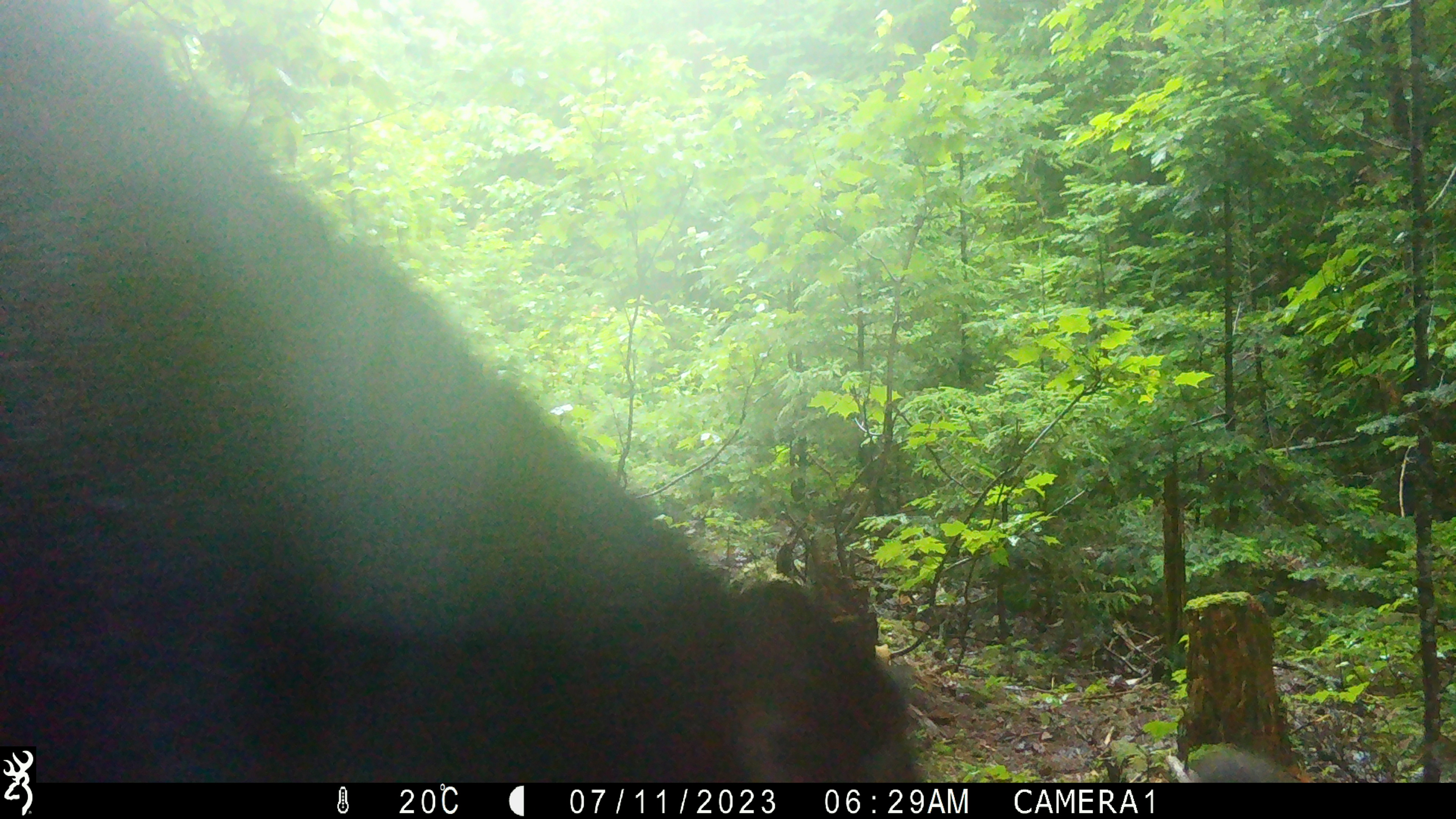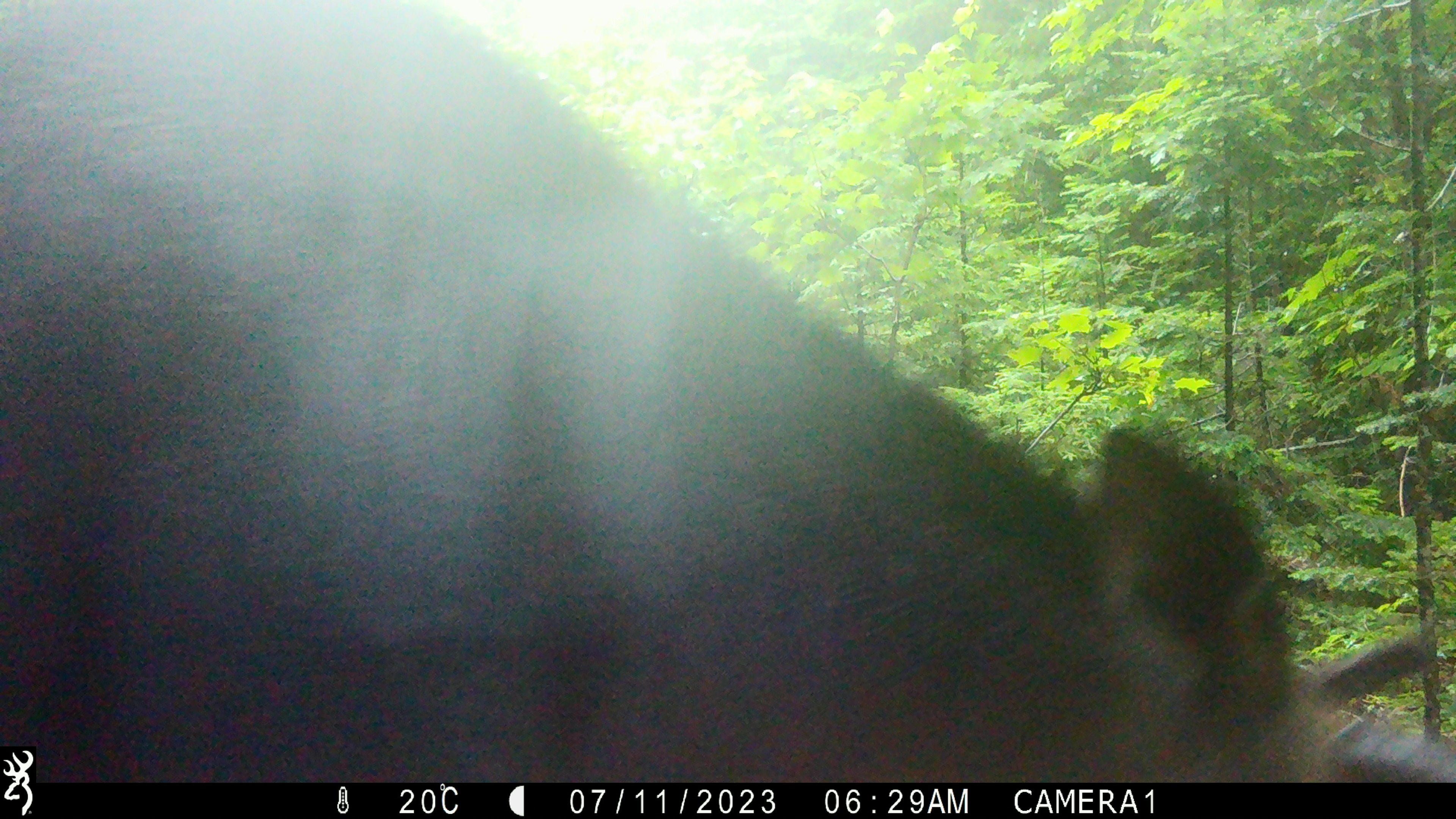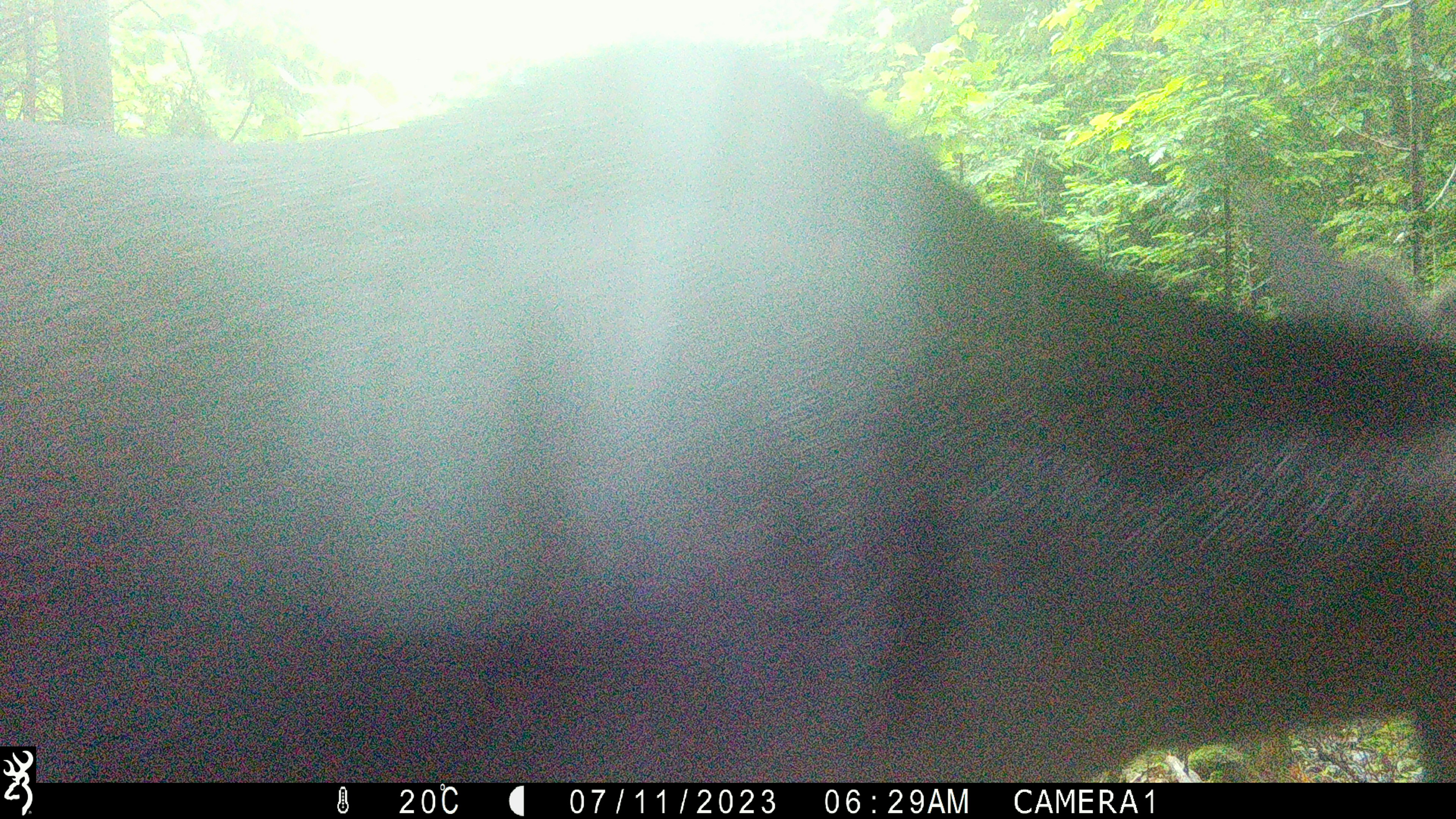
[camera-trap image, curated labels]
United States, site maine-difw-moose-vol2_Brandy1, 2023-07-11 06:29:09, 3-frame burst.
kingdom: Animalia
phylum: Chordata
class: Mammalia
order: Carnivora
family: Ursidae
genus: Ursus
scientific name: Ursus americanus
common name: black bear